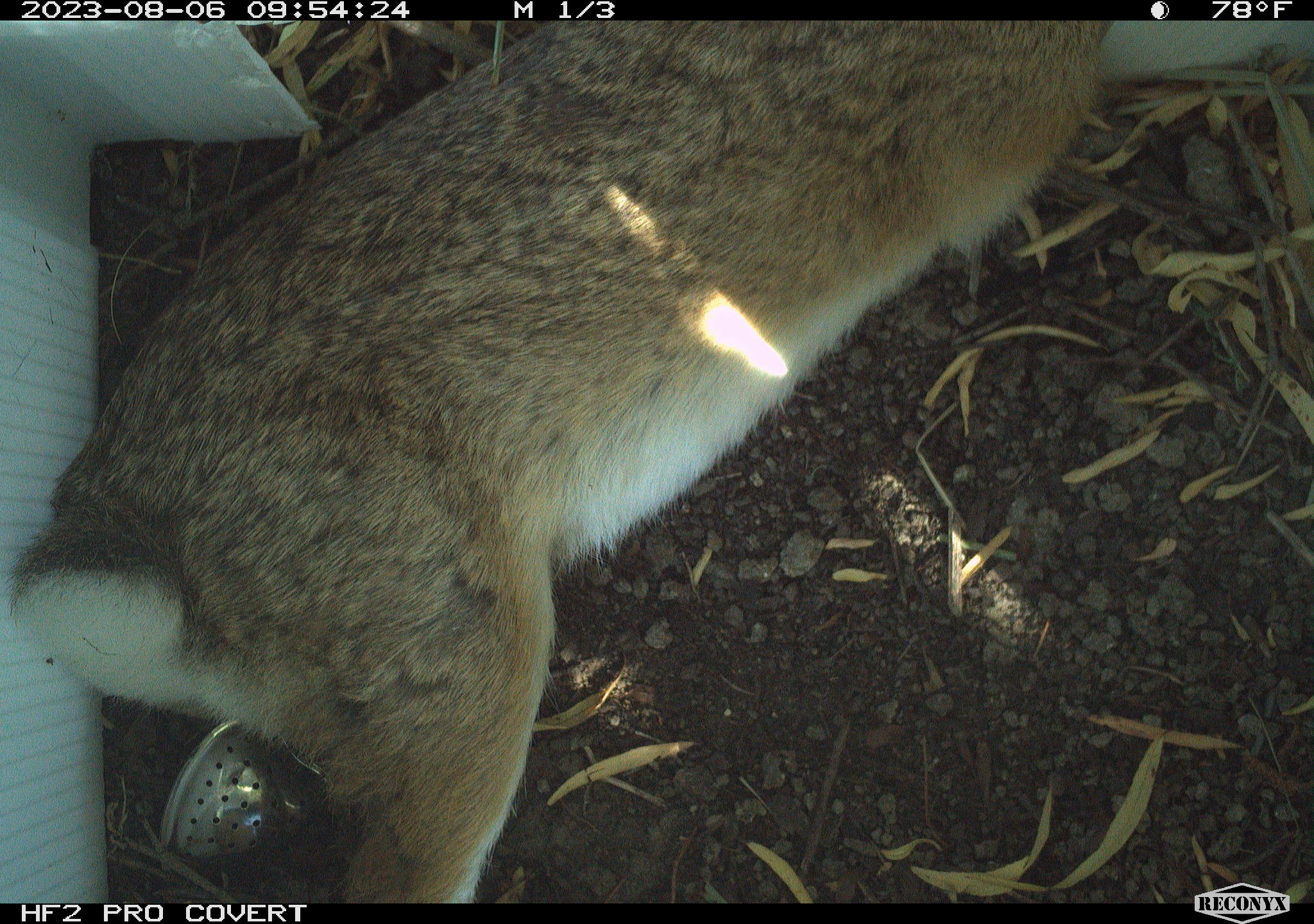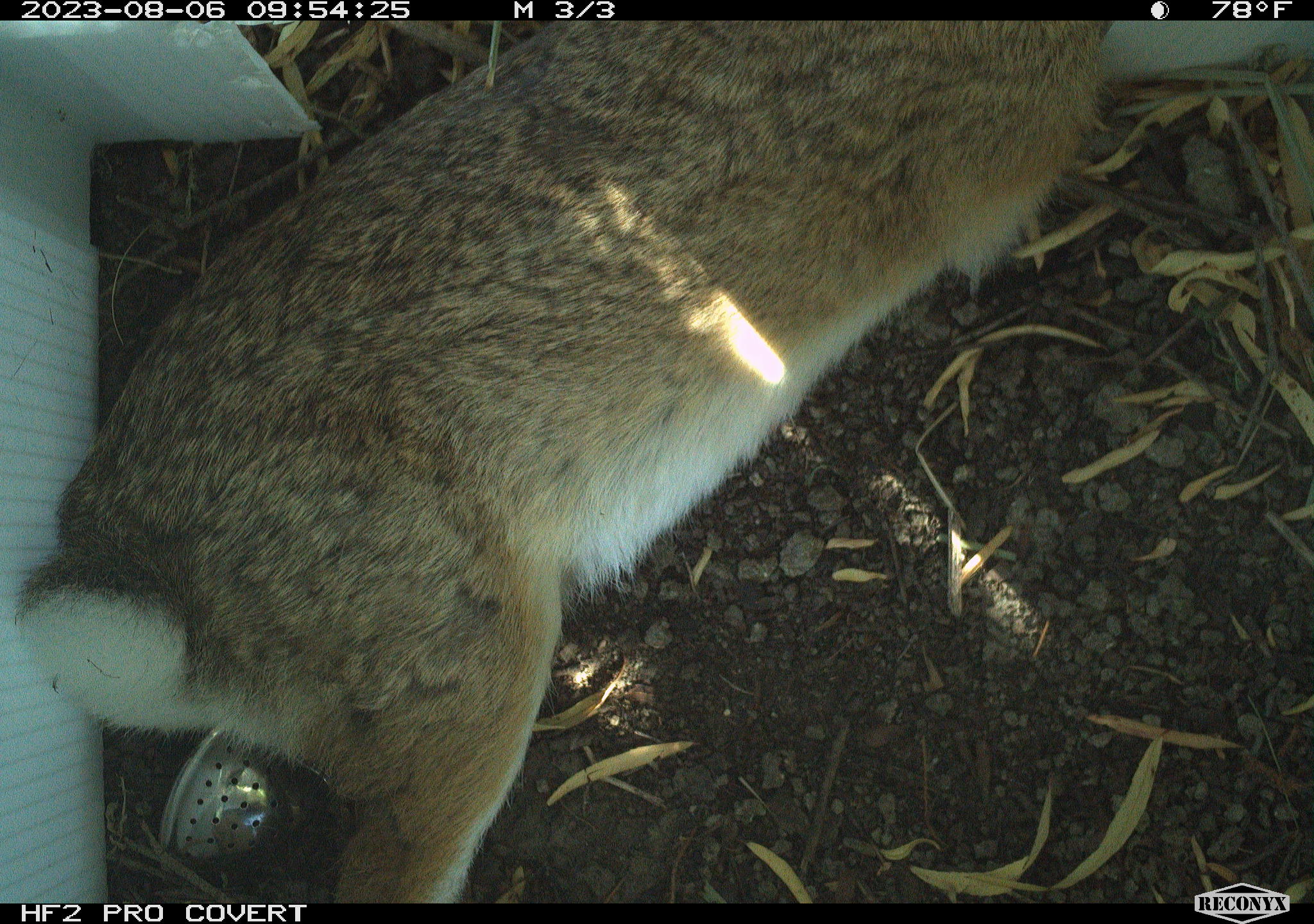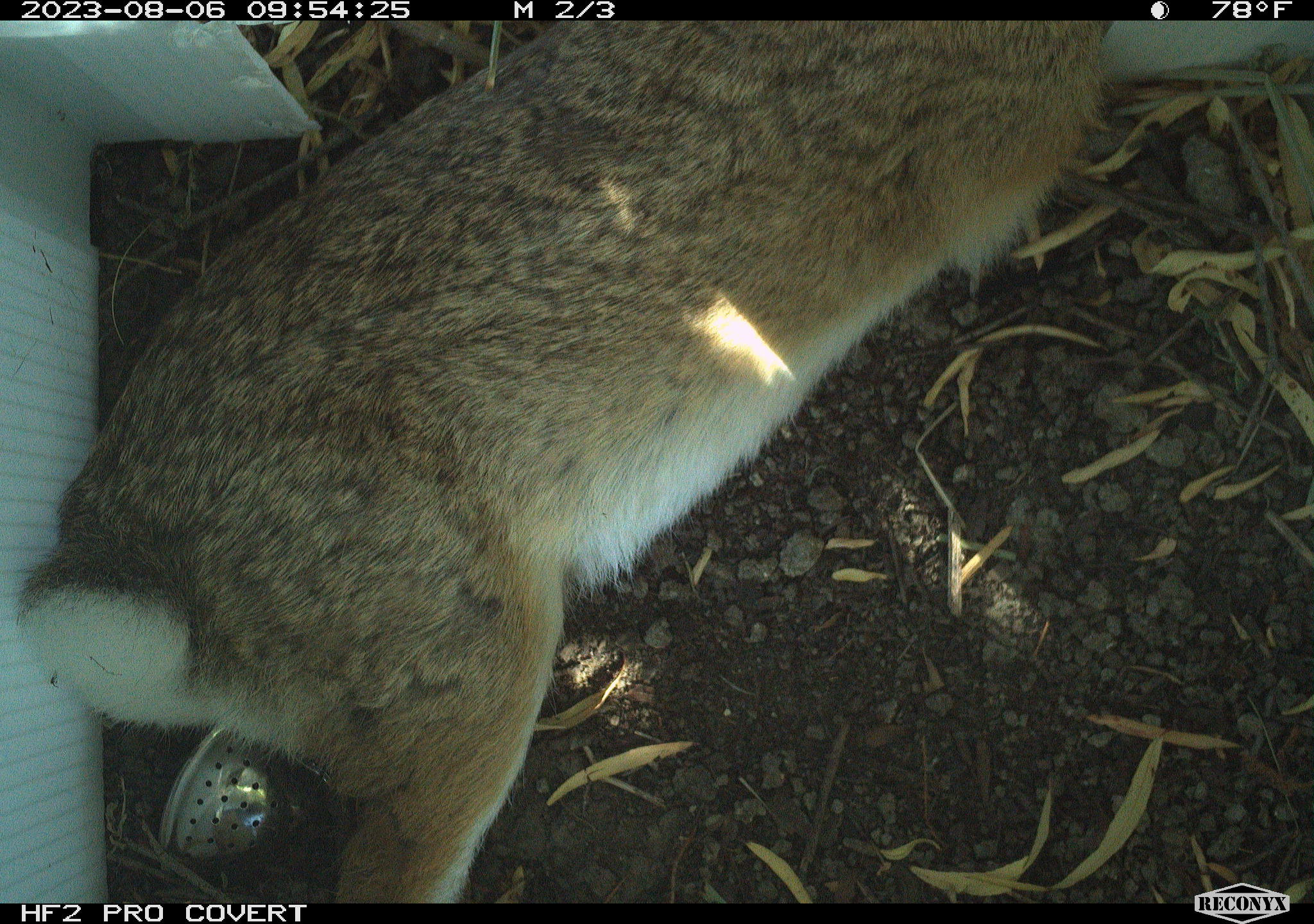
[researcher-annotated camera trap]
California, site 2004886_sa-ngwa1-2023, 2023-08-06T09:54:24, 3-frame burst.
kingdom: Animalia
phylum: Chordata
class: Mammalia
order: Lagomorpha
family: Leporidae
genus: Sylvilagus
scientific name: Sylvilagus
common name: cottontail rabbits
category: sylvilagus species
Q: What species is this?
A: Sylvilagus species (cottontail rabbits) (Sylvilagus).